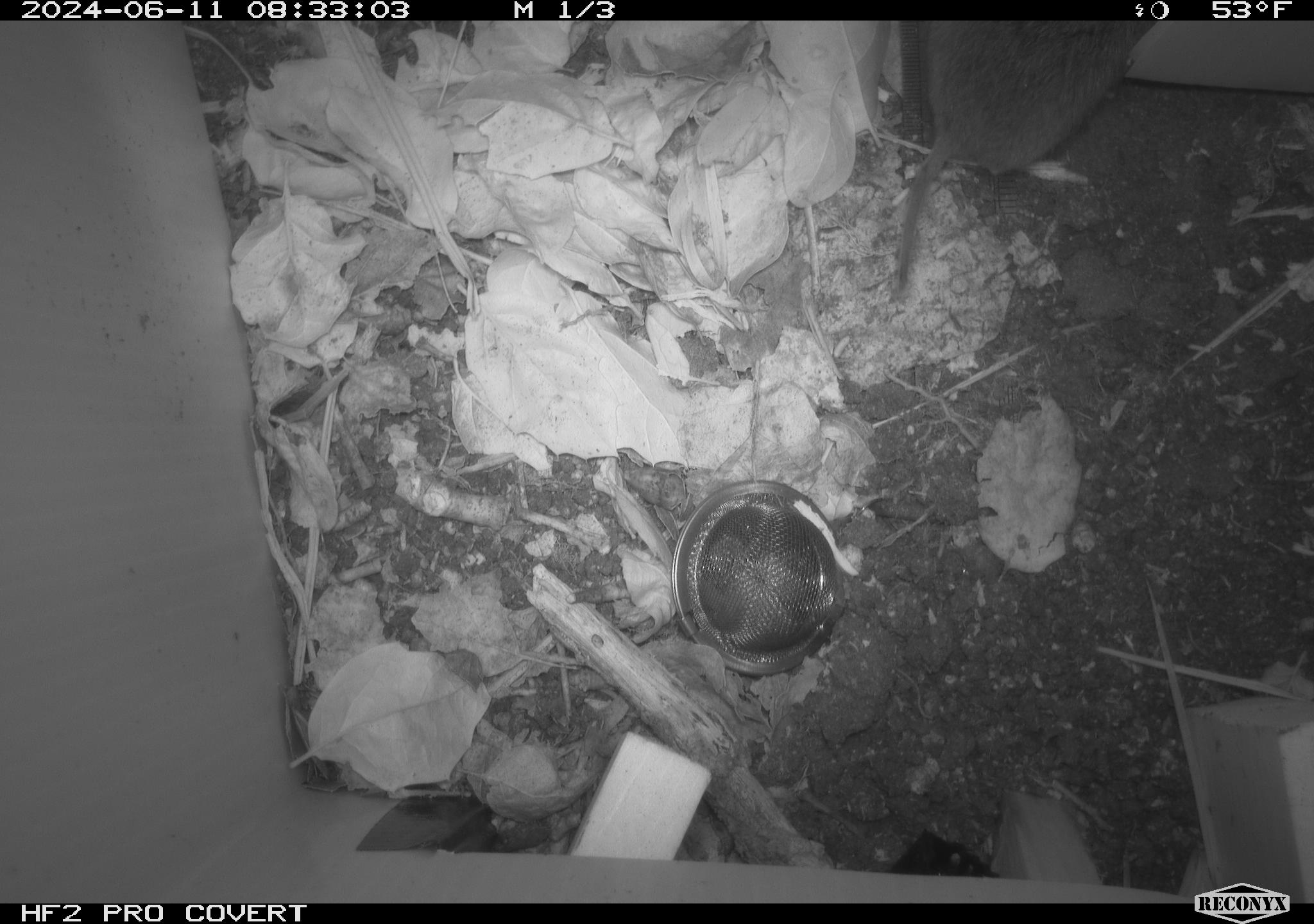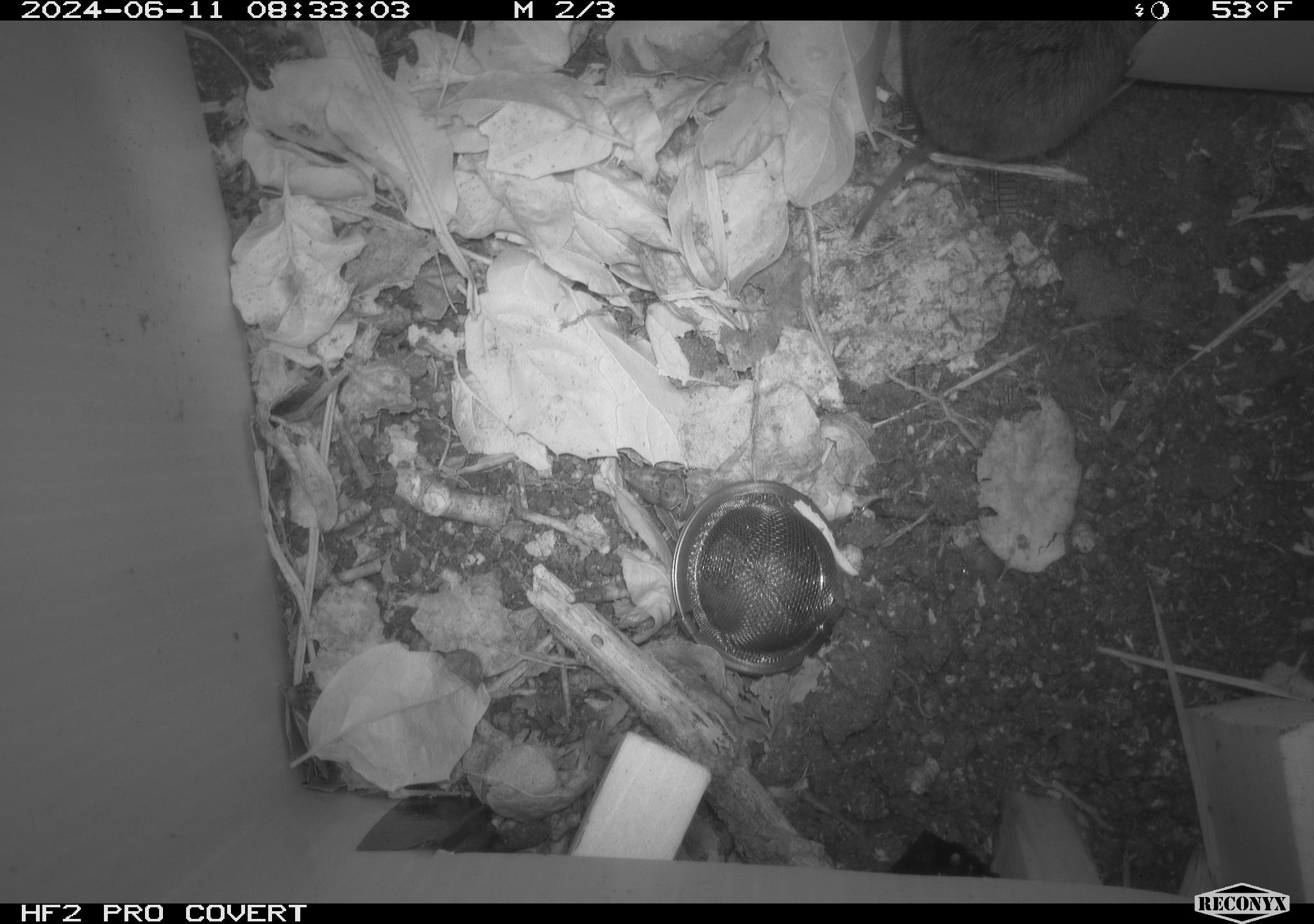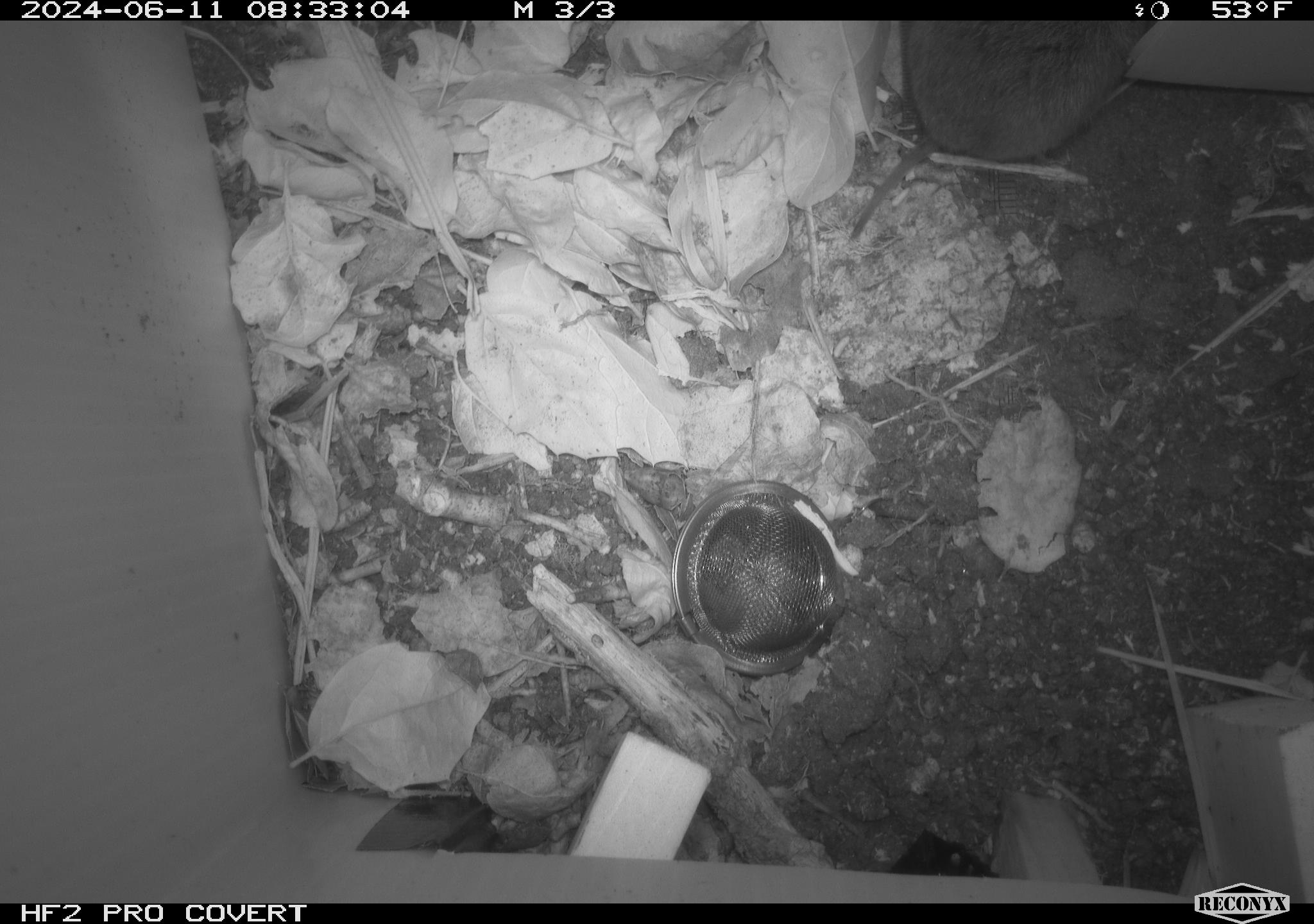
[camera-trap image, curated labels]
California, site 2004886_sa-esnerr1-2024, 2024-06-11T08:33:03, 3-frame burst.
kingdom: Animalia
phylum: Chordata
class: Mammalia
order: Rodentia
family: Cricetidae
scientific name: Cricetidae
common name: hamsters, voles, lemmings, and allies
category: cricetidae family